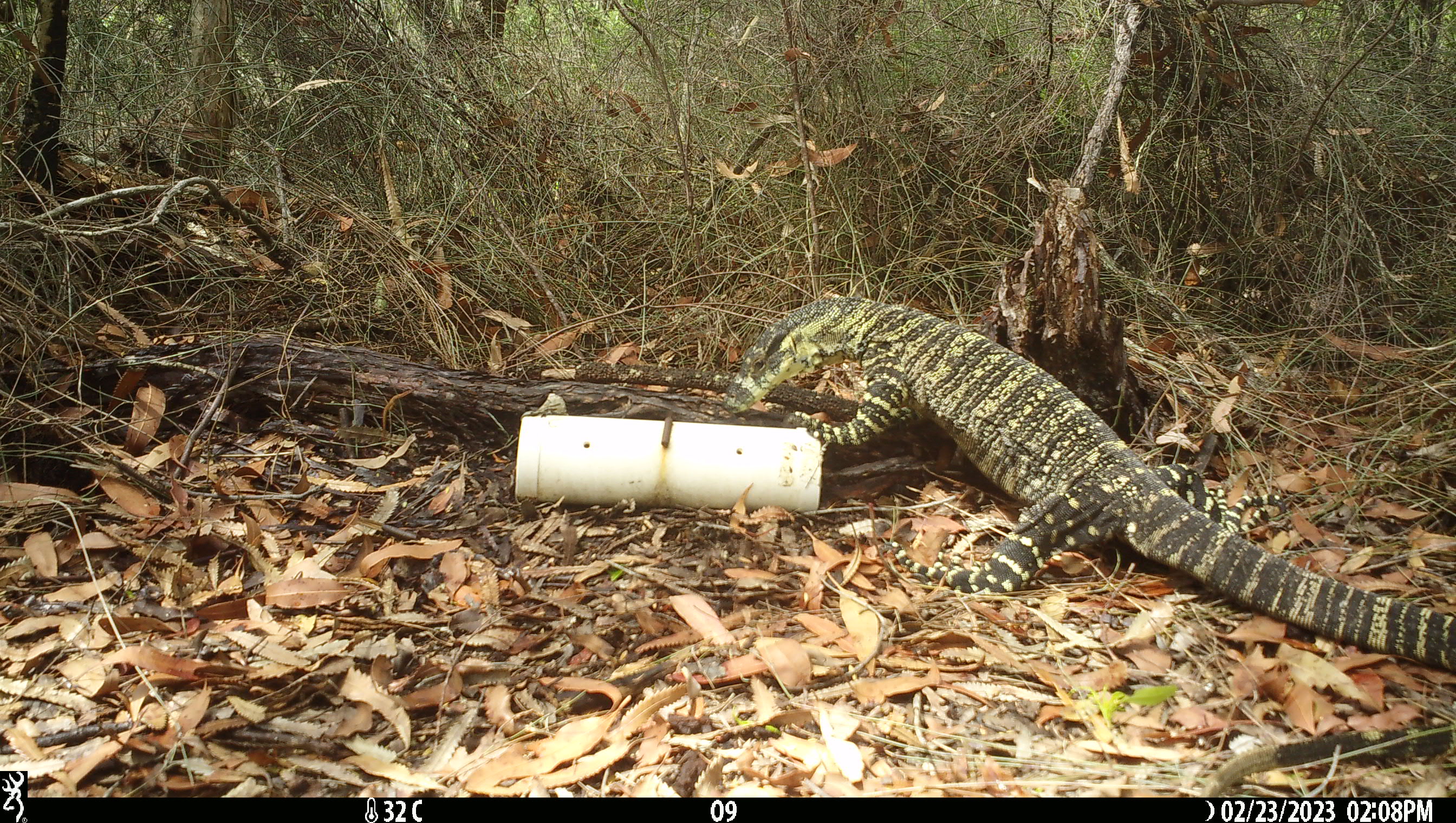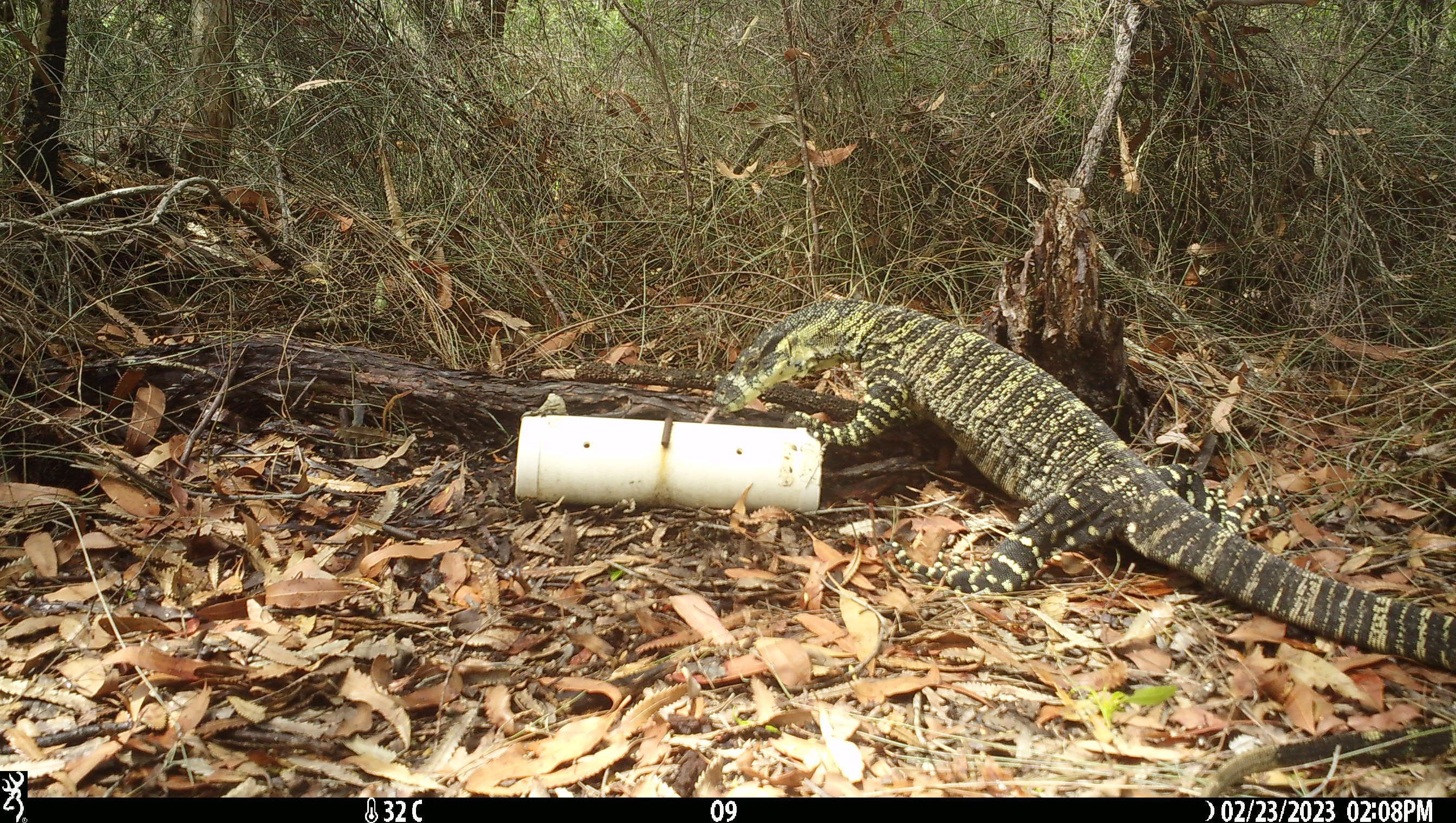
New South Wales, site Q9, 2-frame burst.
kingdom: Animalia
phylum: Chordata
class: Reptilia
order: Squamata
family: Varanidae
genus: Varanus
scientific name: Varanus varius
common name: lace monitor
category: goanna